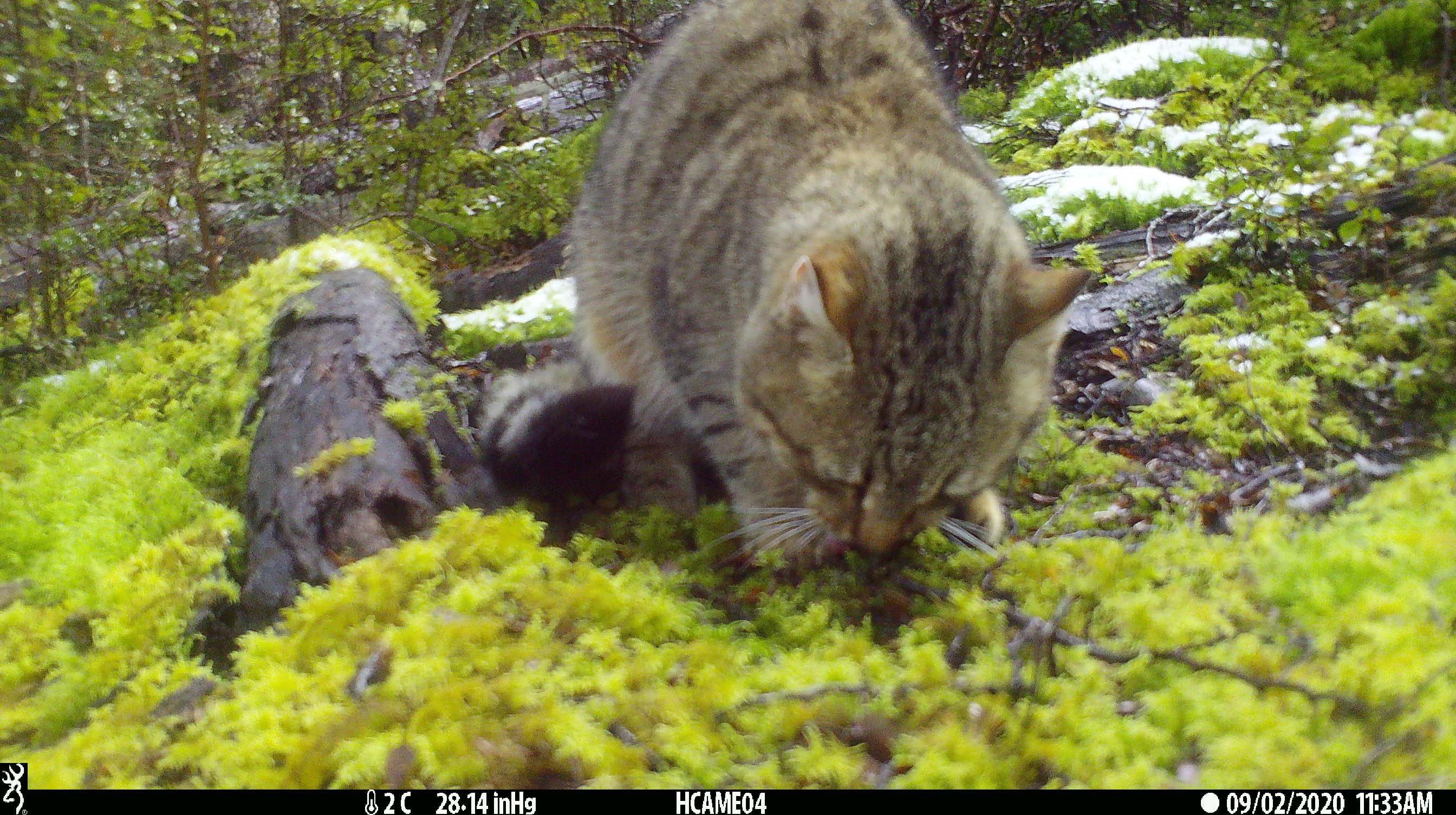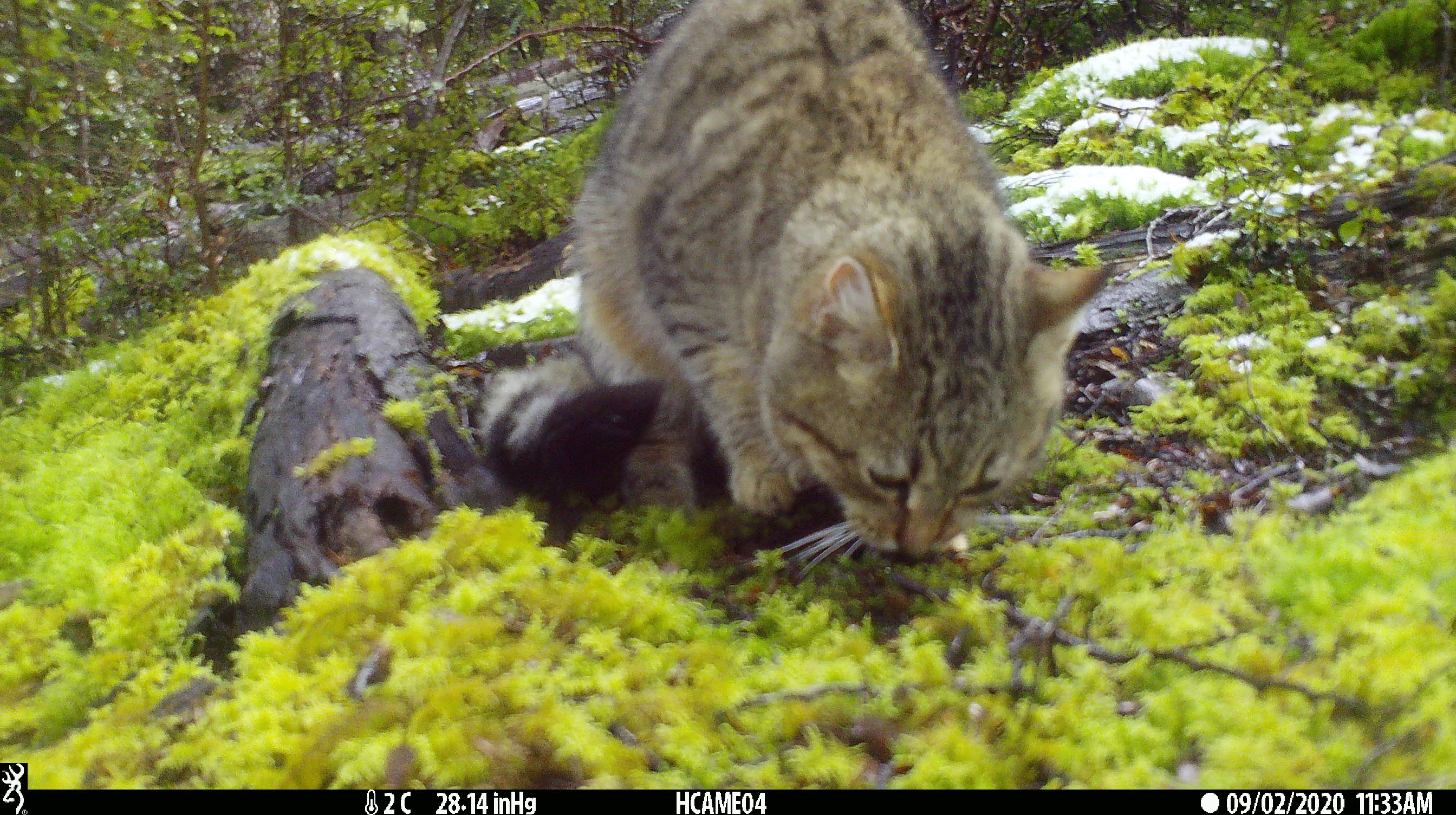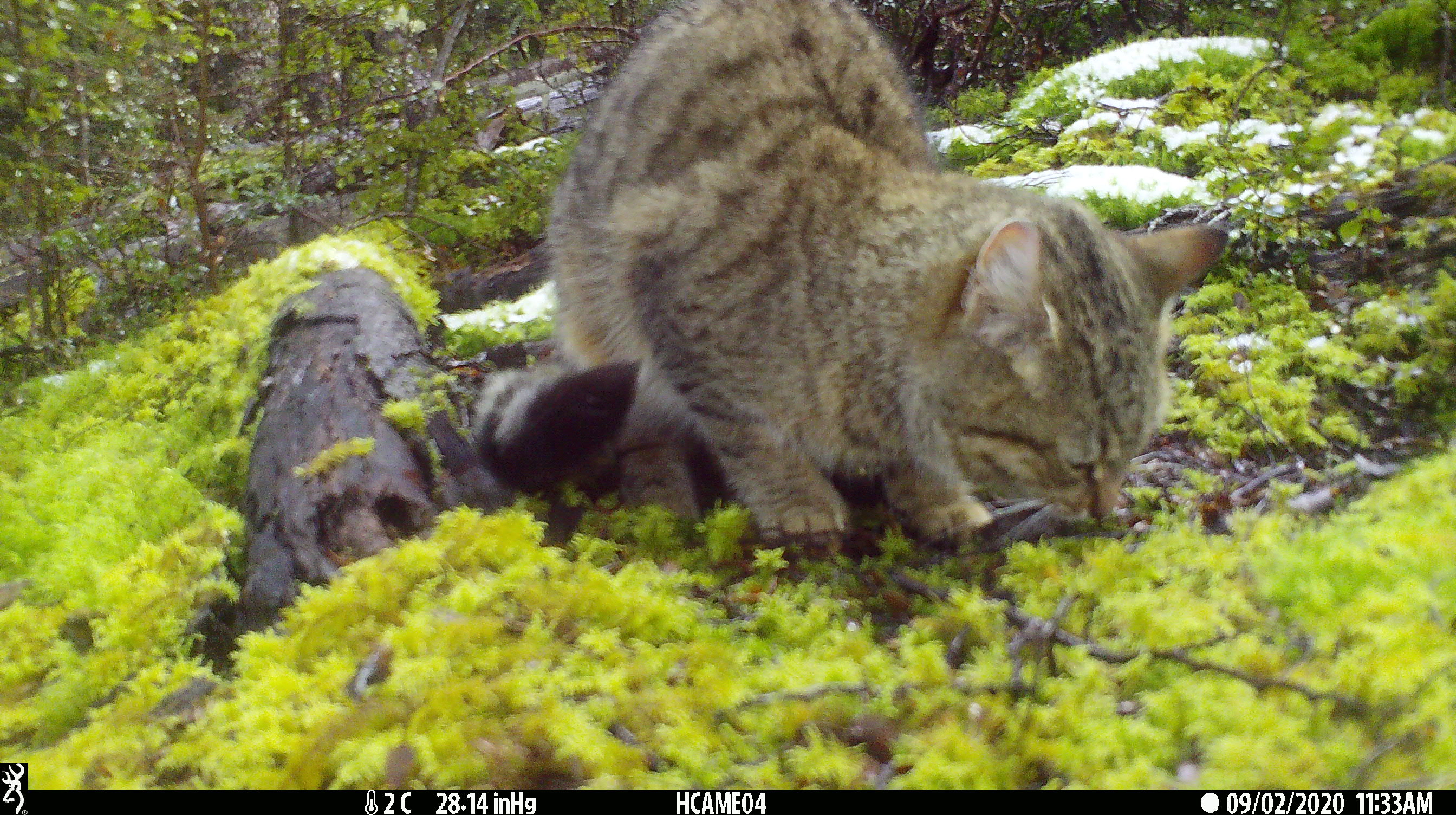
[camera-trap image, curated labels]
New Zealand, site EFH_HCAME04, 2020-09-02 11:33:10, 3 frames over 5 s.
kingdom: Animalia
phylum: Chordata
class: Mammalia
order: Carnivora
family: Felidae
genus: Felis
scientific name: Felis catus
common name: domestic cat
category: cat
Cat (domestic cat) (Felis catus).